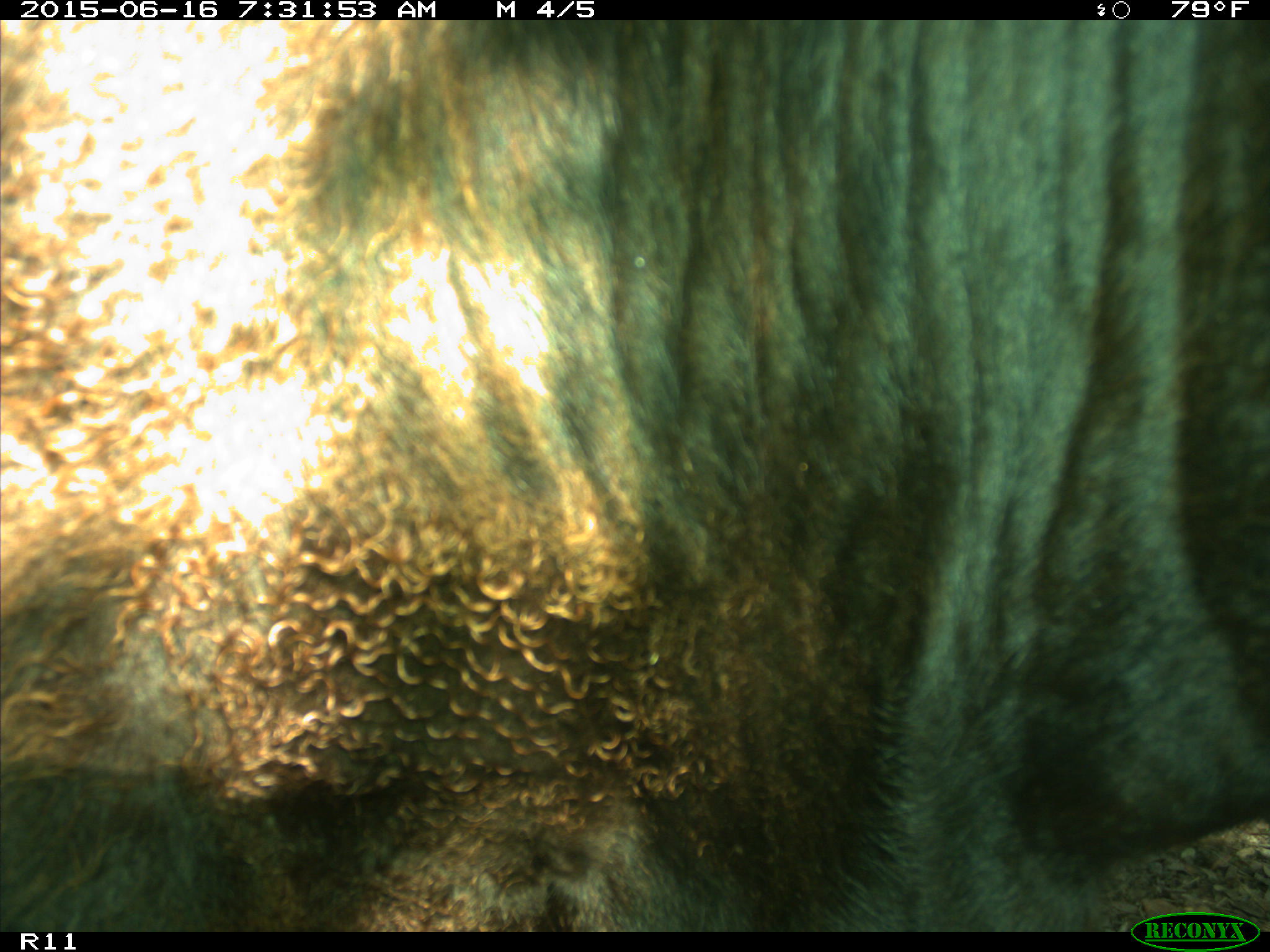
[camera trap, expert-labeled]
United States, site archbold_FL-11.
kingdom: Animalia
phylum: Chordata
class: Mammalia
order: Artiodactyla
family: Bovidae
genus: Bos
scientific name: Bos taurus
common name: domestic cow